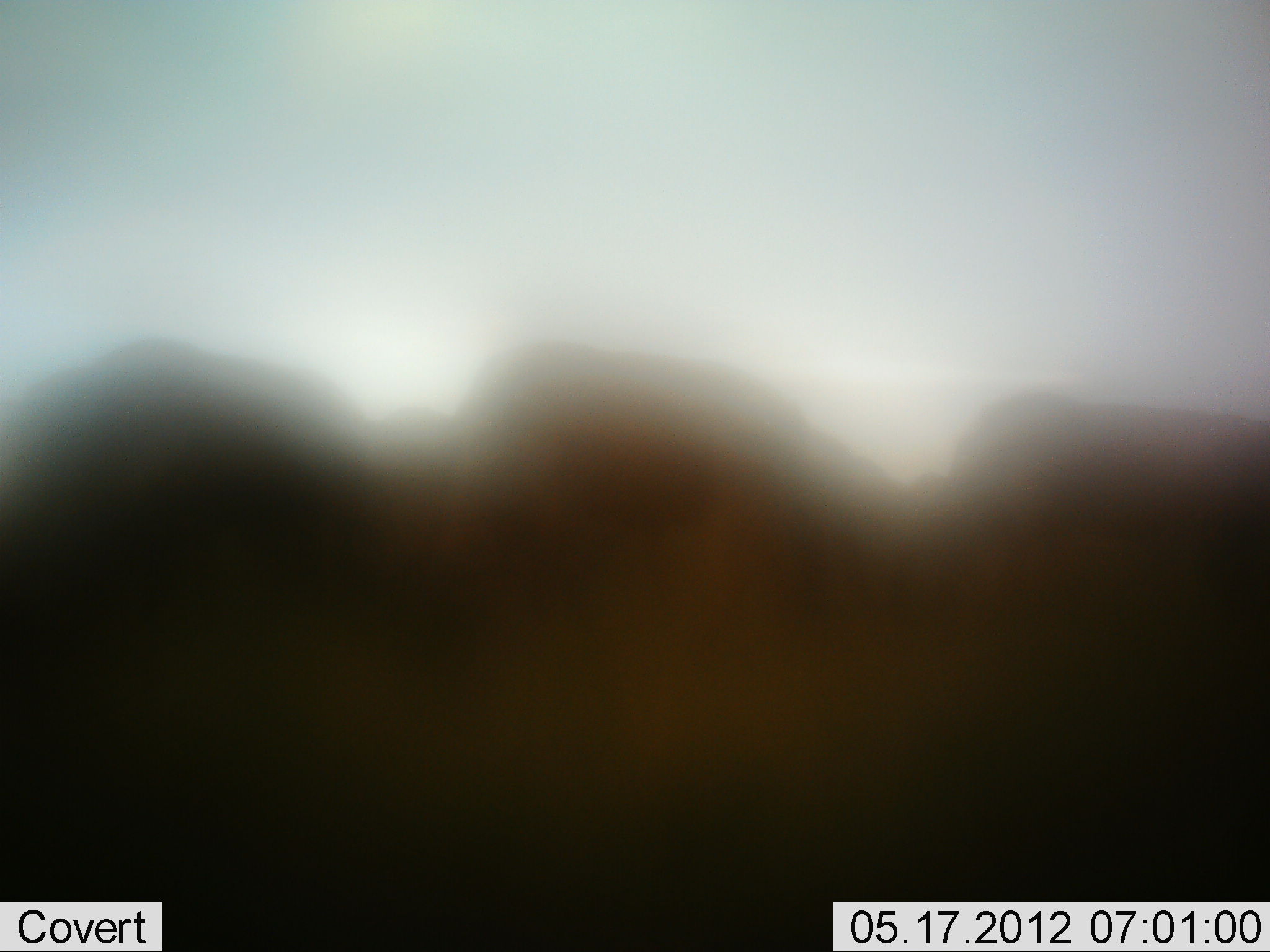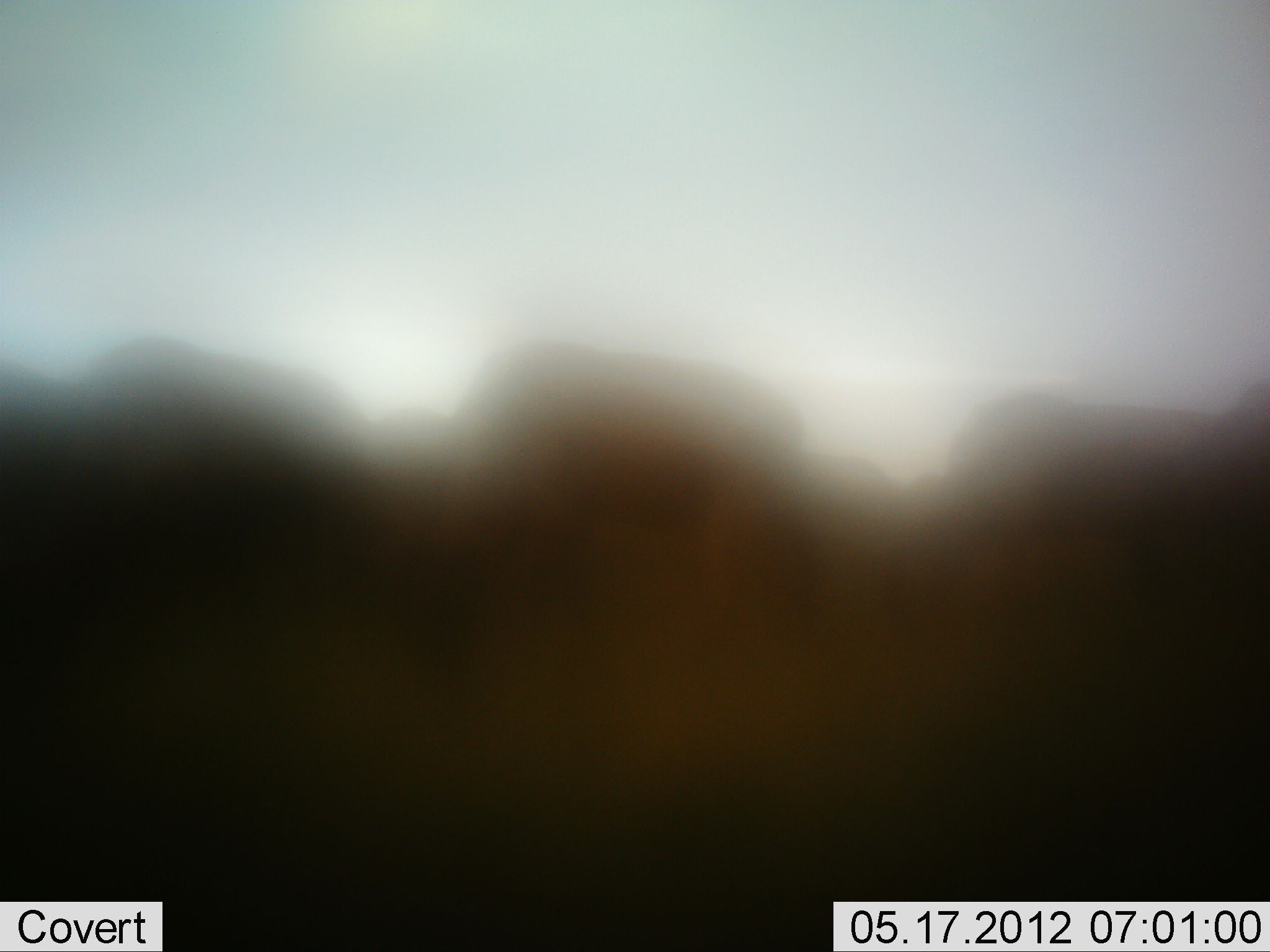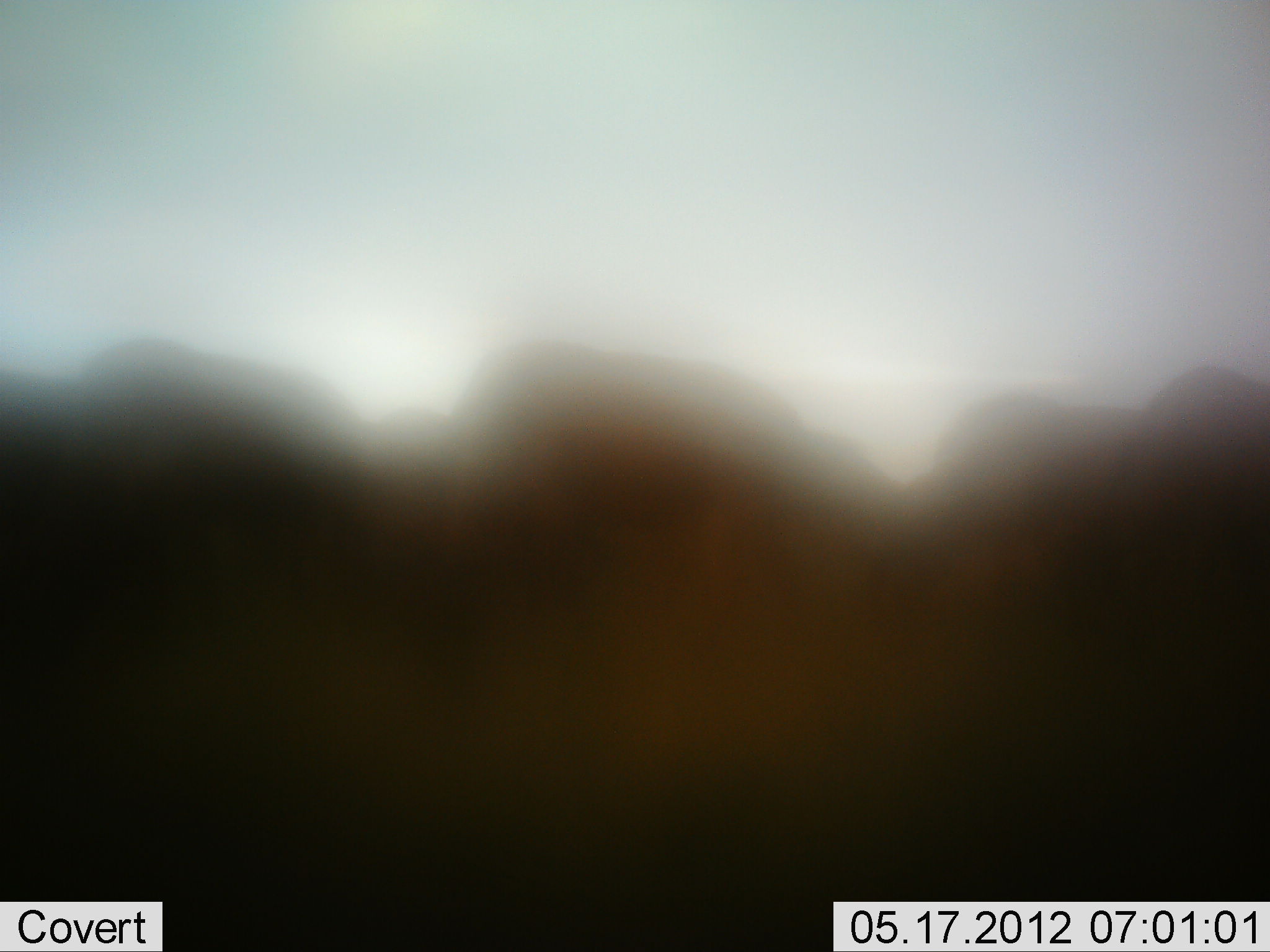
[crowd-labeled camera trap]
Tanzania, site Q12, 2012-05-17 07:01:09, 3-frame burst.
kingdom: Animalia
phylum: Chordata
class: Mammalia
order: Artiodactyla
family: Bovidae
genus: Connochaetes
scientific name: Connochaetes taurinus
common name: blue wildebeest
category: wildebeest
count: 5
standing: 22%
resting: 0%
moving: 33%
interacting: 0%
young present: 0%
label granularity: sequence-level